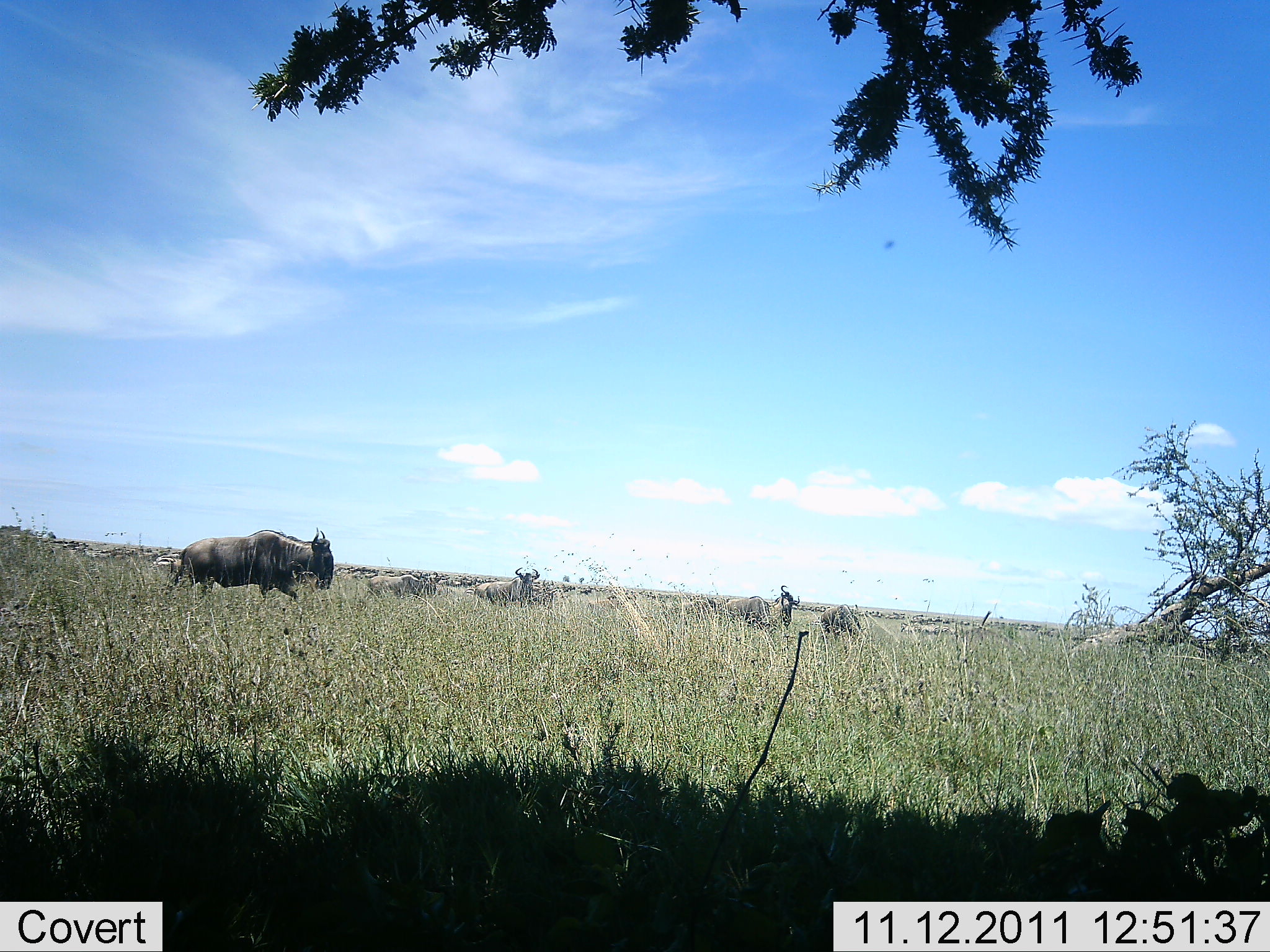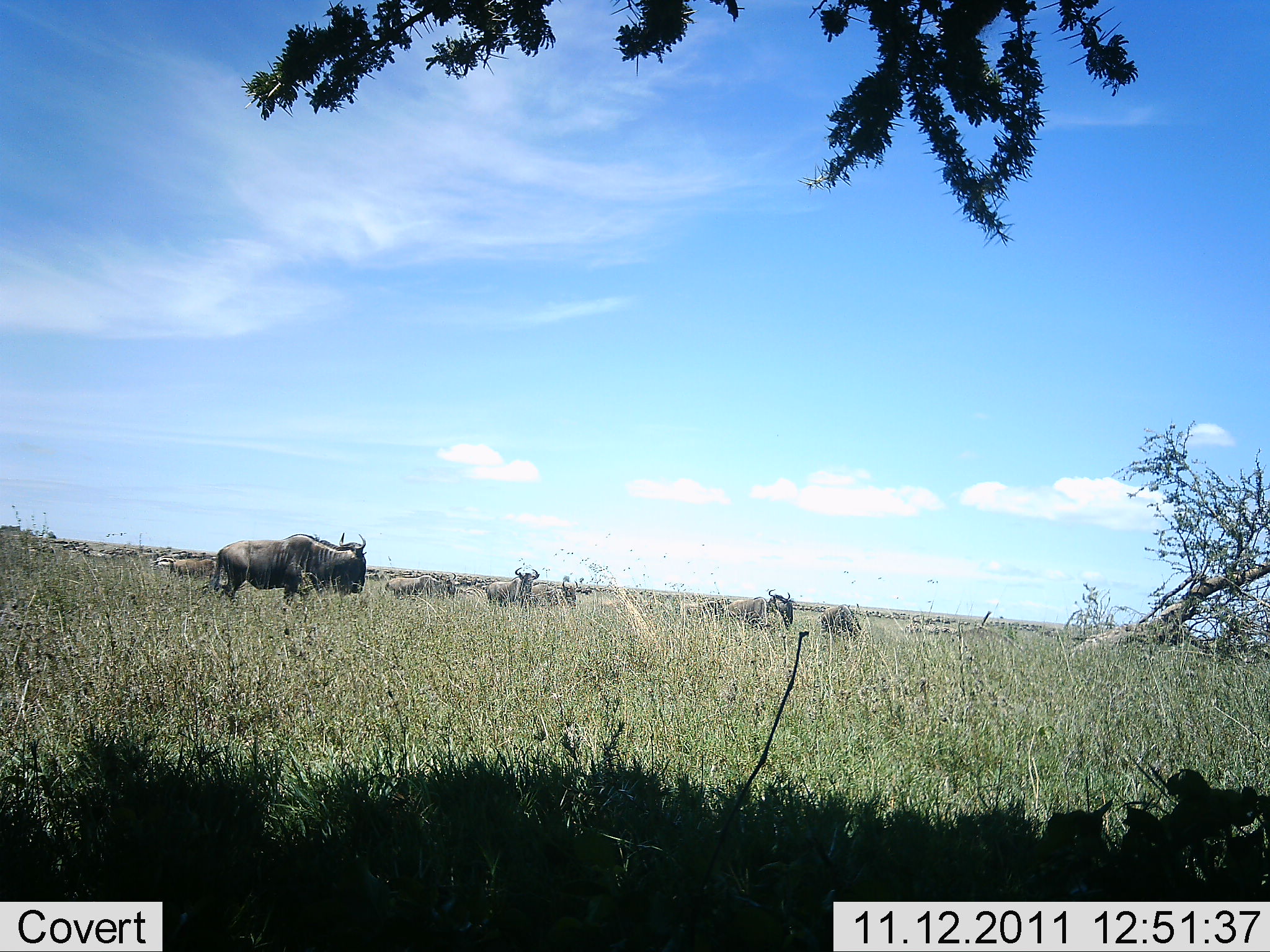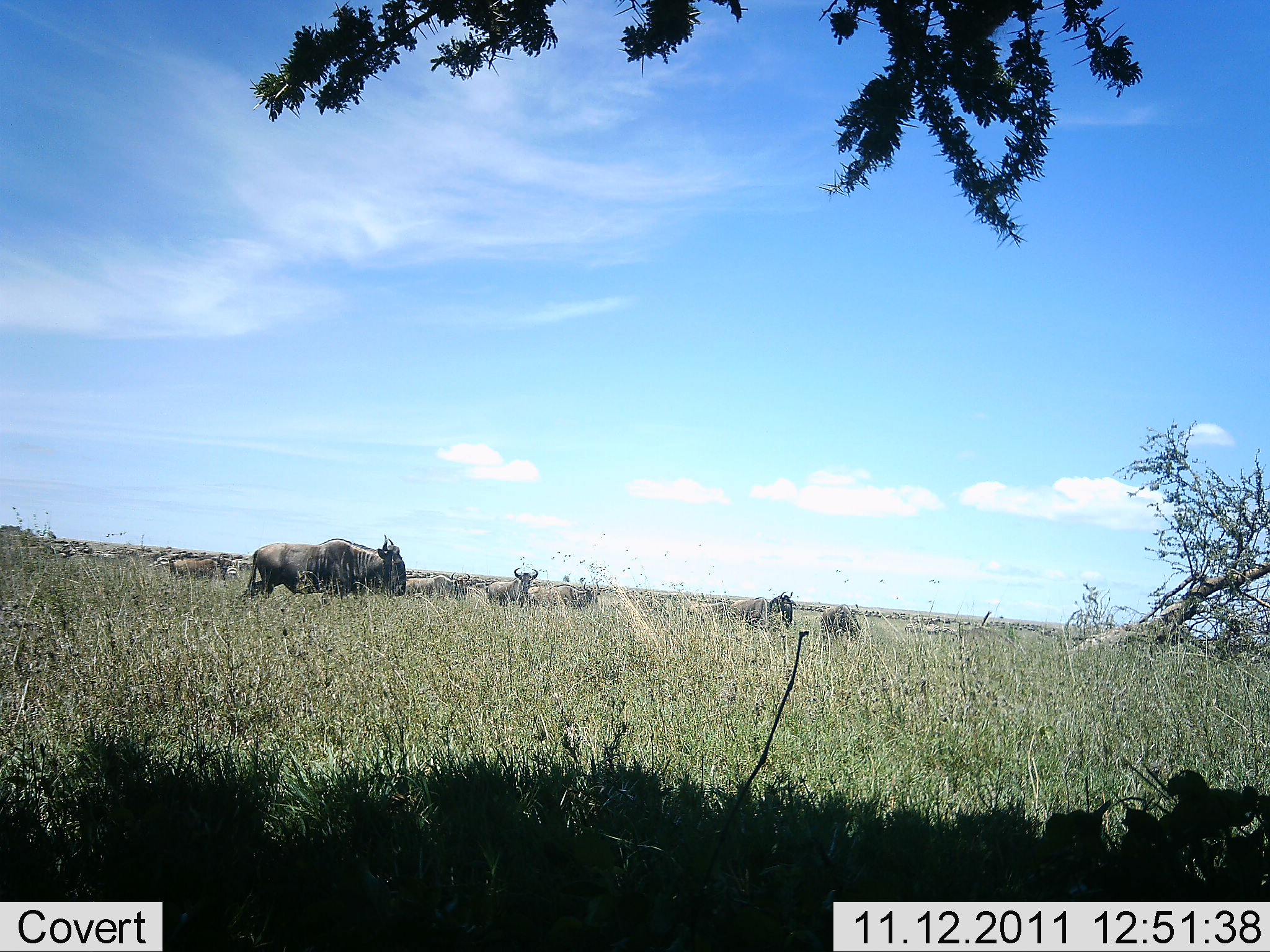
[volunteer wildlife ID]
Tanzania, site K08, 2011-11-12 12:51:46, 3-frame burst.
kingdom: Animalia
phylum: Chordata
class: Mammalia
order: Artiodactyla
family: Bovidae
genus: Connochaetes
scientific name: Connochaetes taurinus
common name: blue wildebeest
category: wildebeest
Wildebeest (blue wildebeest) (Connochaetes taurinus), count 11-50. Behavior (volunteer vote fractions): standing 58%, resting 0%, moving 75%, interacting 8%. Young present (vote fraction): 0%. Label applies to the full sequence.